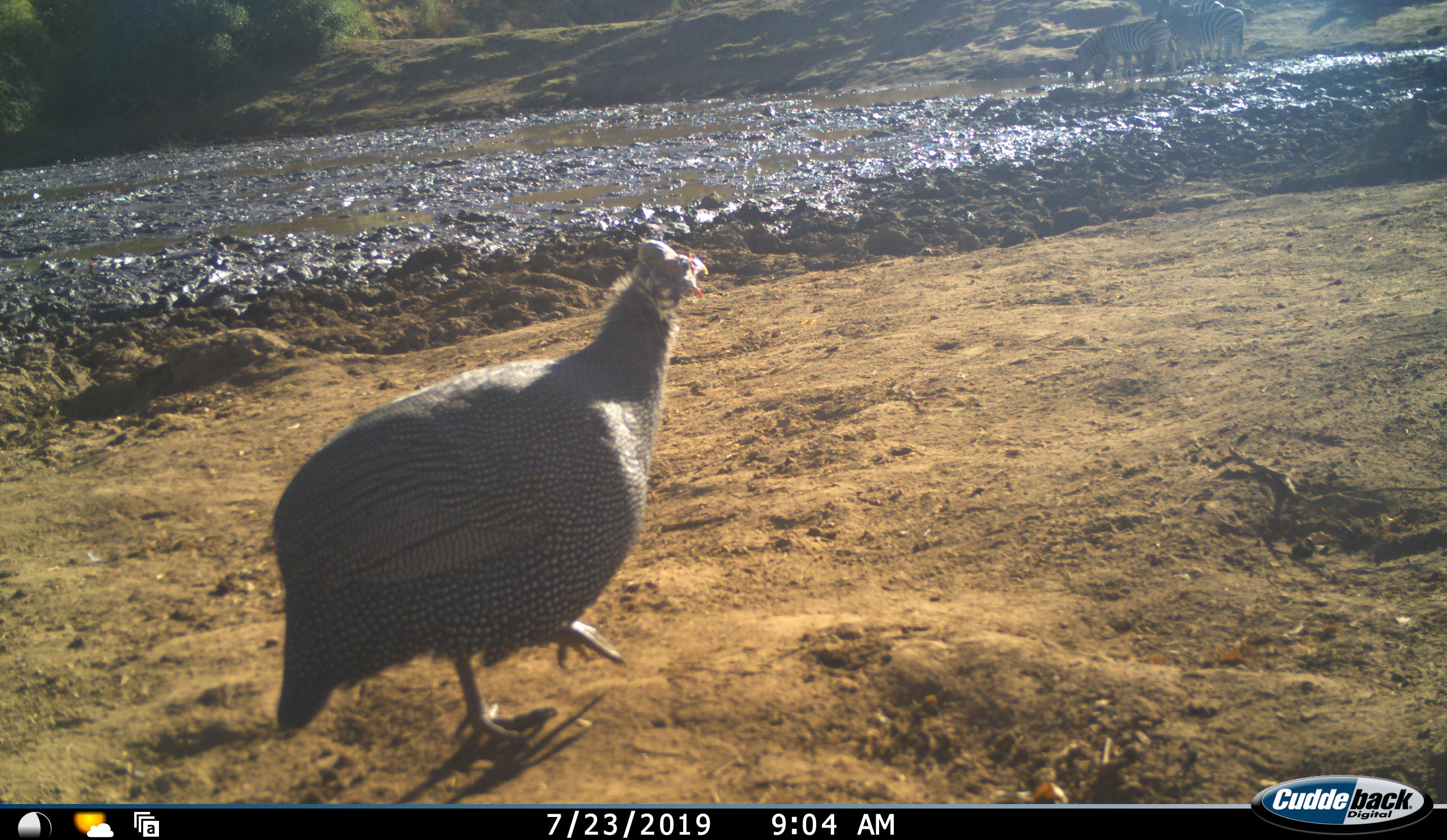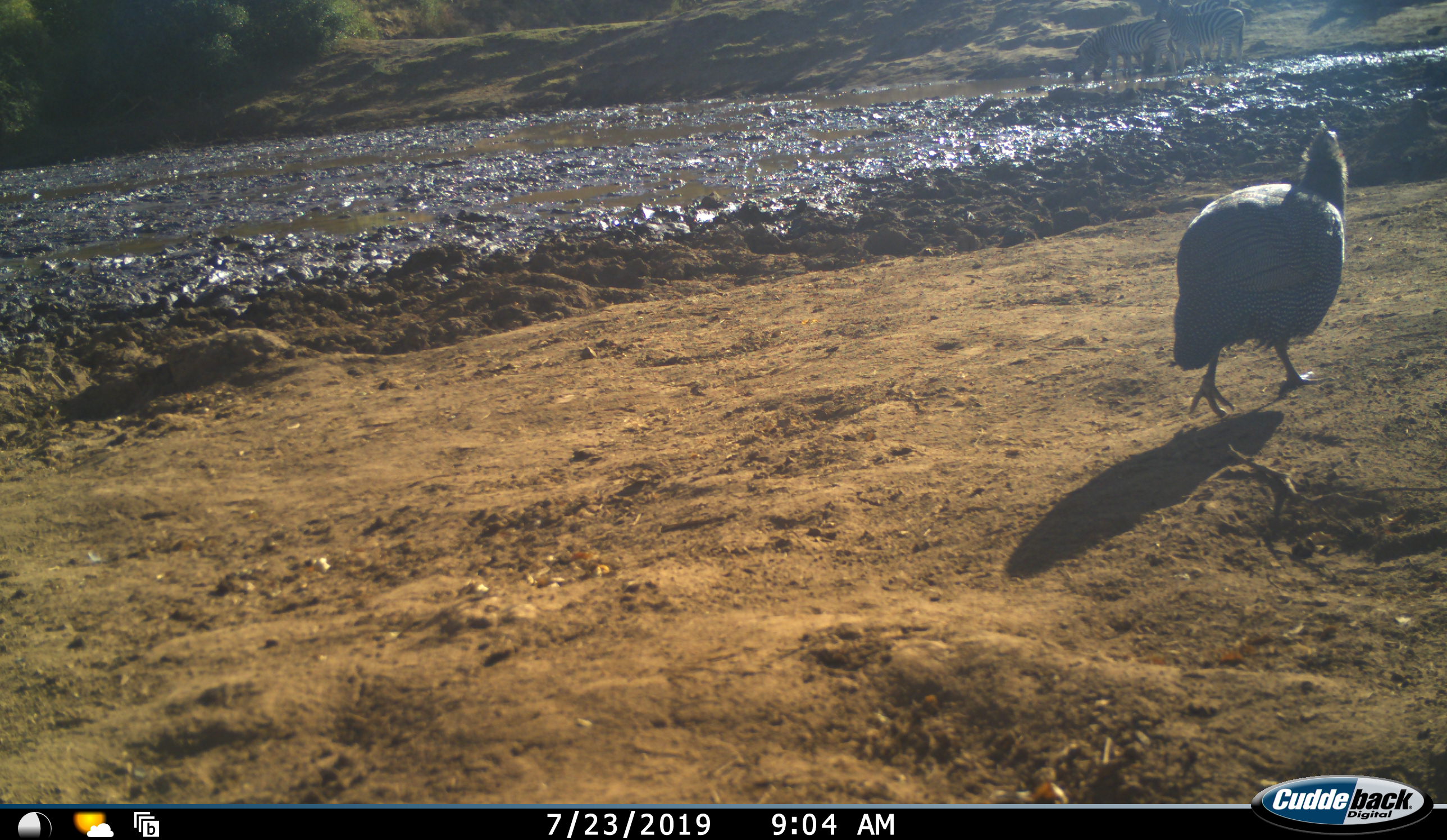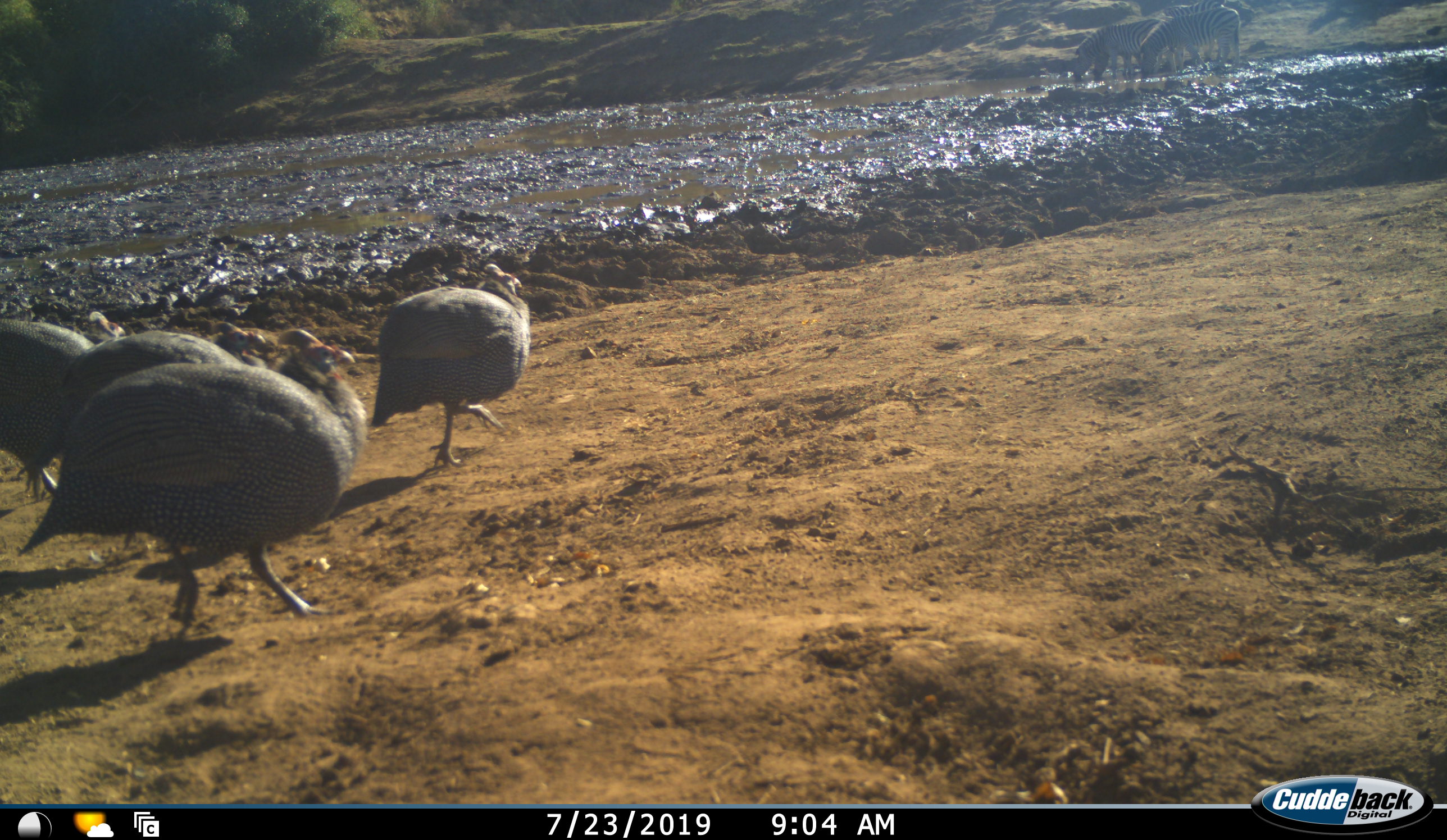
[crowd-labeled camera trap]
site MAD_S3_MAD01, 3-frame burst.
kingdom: Animalia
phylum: Chordata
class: Aves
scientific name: Aves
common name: bird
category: birdother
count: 5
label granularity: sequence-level